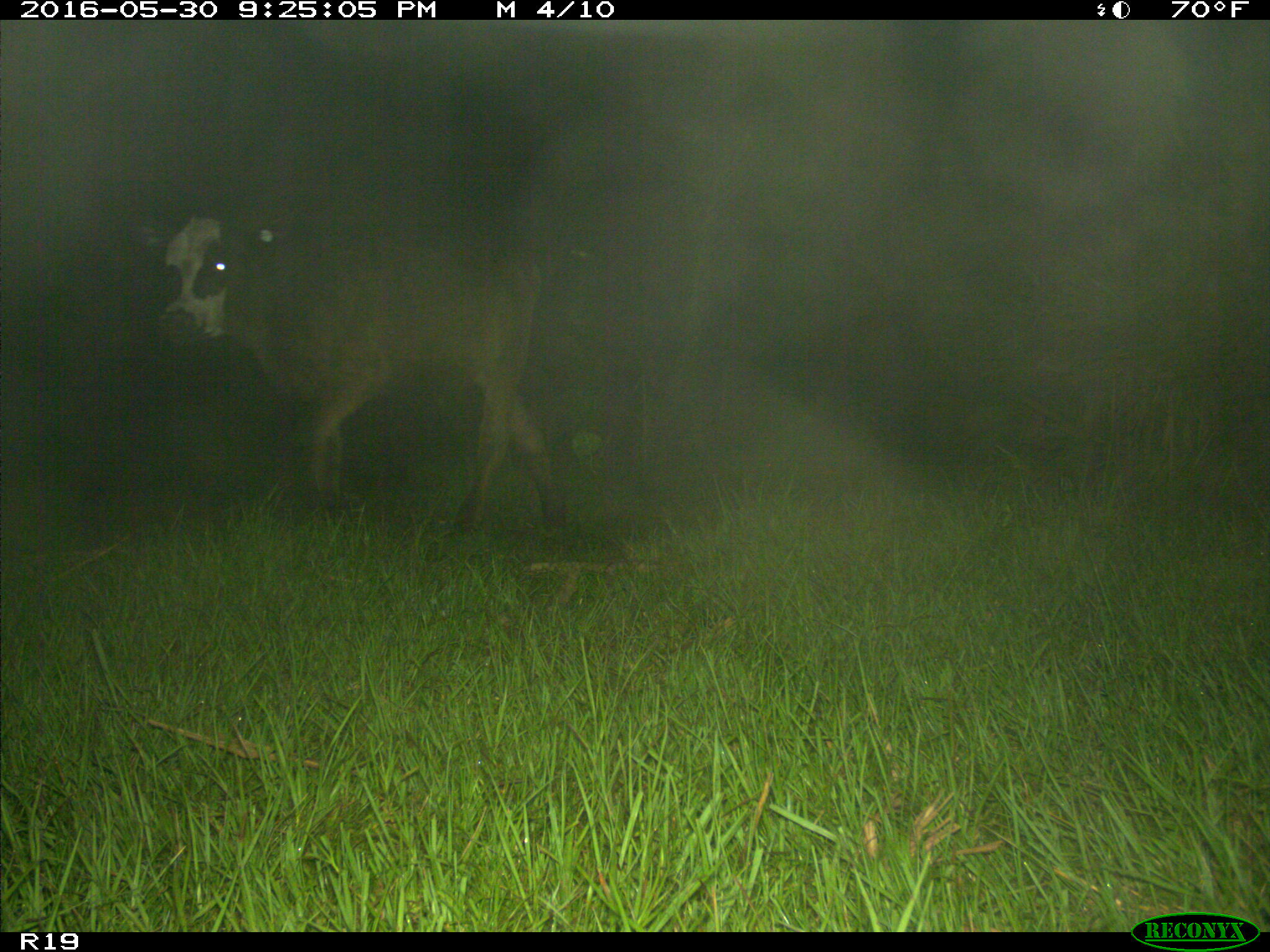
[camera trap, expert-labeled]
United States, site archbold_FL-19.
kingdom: Animalia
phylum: Chordata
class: Mammalia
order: Artiodactyla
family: Bovidae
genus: Bos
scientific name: Bos taurus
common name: domestic cow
Bos taurus (domestic cow).